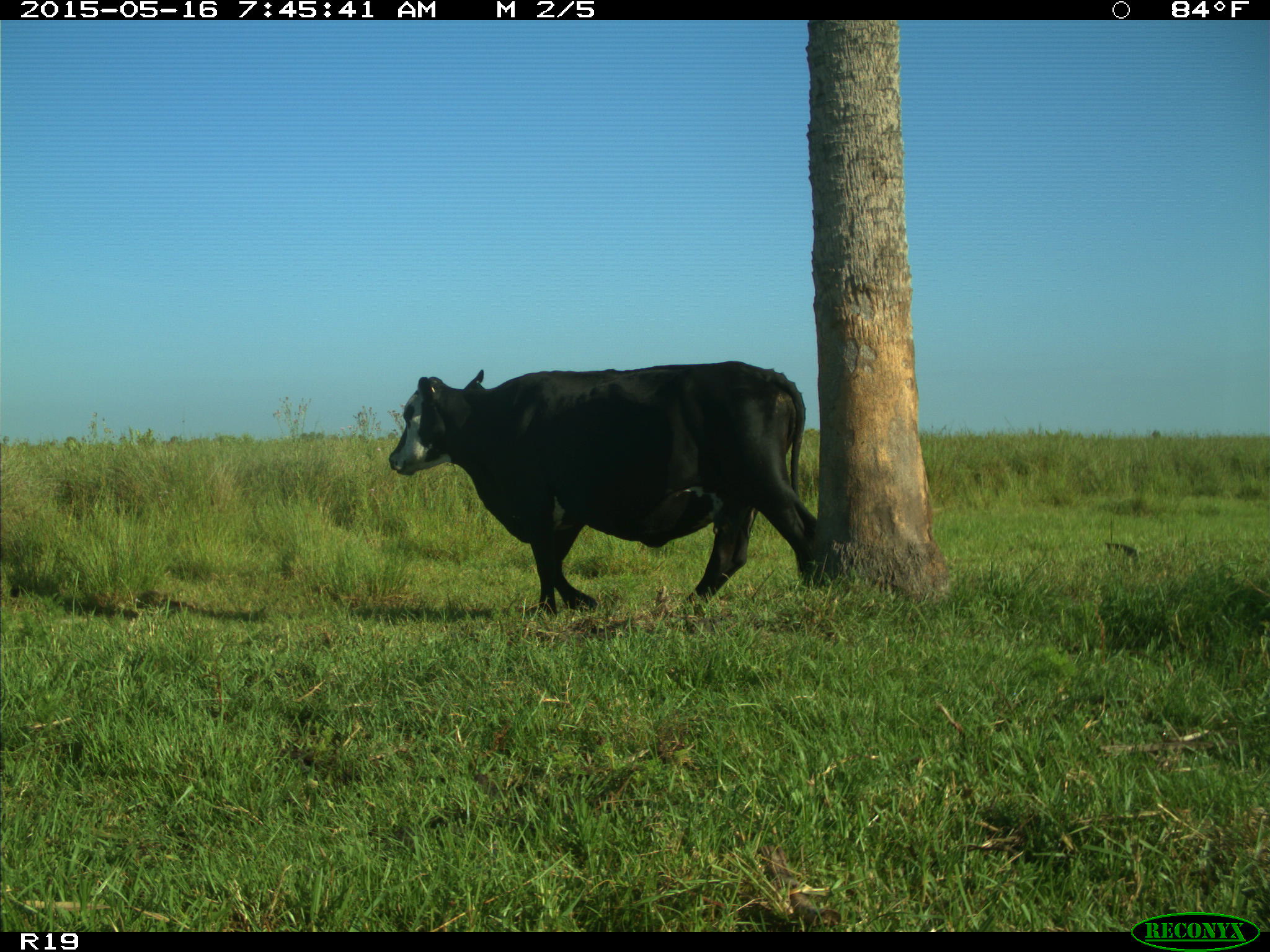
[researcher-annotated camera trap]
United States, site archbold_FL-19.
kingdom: Animalia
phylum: Chordata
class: Mammalia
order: Artiodactyla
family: Bovidae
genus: Bos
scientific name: Bos taurus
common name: domestic cow